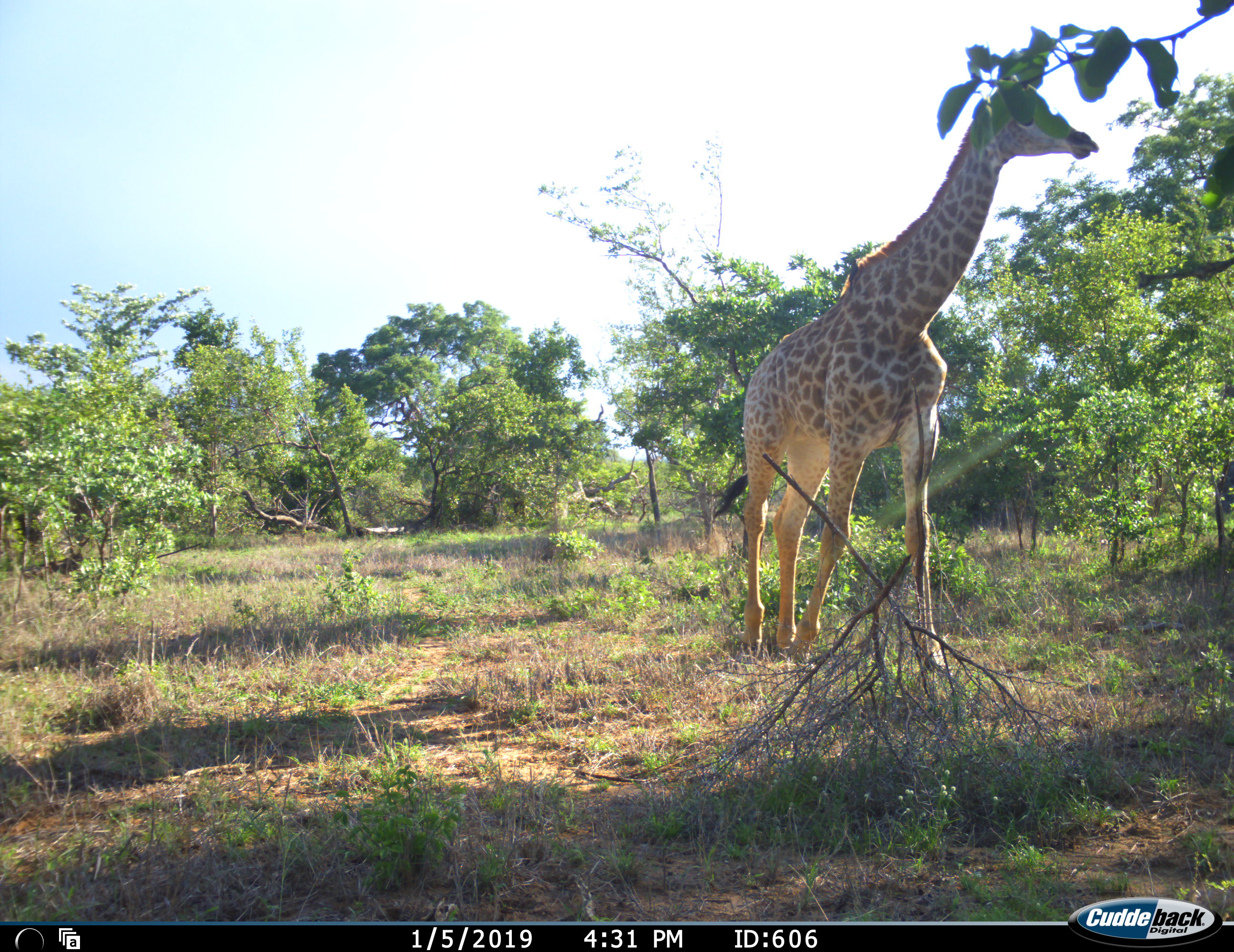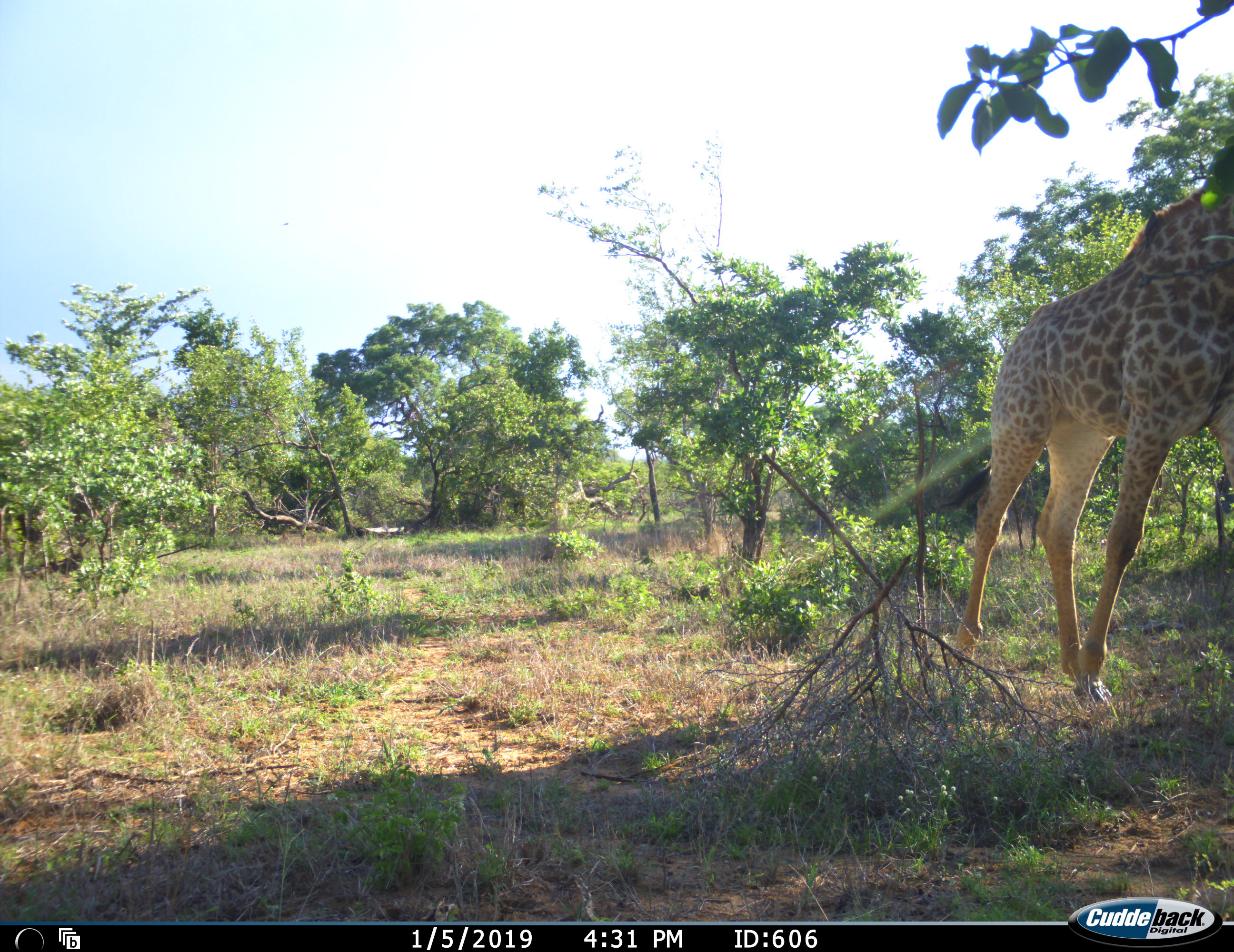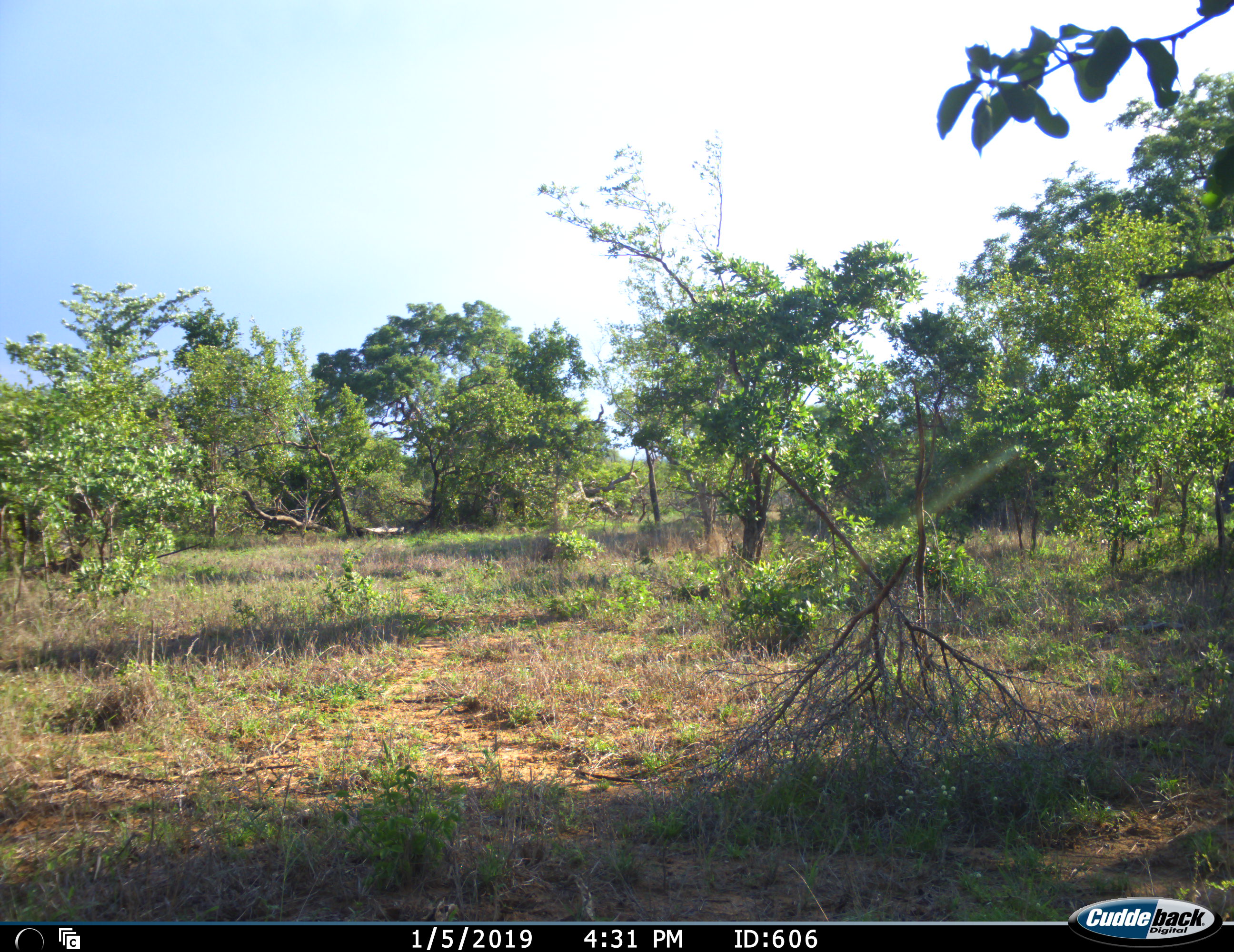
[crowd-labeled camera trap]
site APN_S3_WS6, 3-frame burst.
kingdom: Animalia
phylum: Chordata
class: Mammalia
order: Artiodactyla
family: Giraffidae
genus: Giraffa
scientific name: Giraffa camelopardalis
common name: giraffe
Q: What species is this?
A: Giraffe (Giraffa camelopardalis).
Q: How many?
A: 1.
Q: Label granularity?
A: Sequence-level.